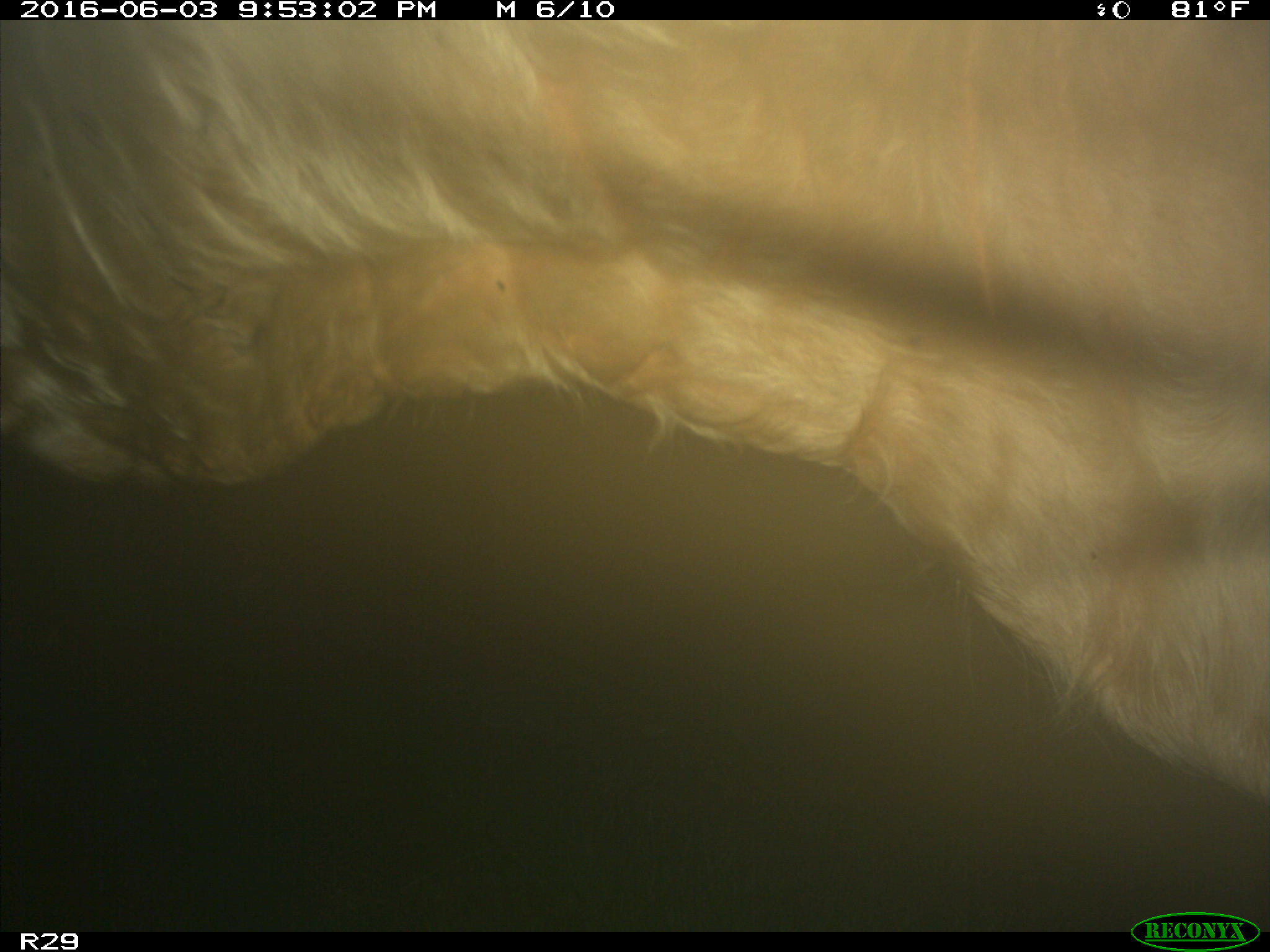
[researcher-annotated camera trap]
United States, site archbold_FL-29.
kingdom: Animalia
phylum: Chordata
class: Mammalia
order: Artiodactyla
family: Bovidae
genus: Bos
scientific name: Bos taurus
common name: domestic cow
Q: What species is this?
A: Bos taurus (domestic cow).